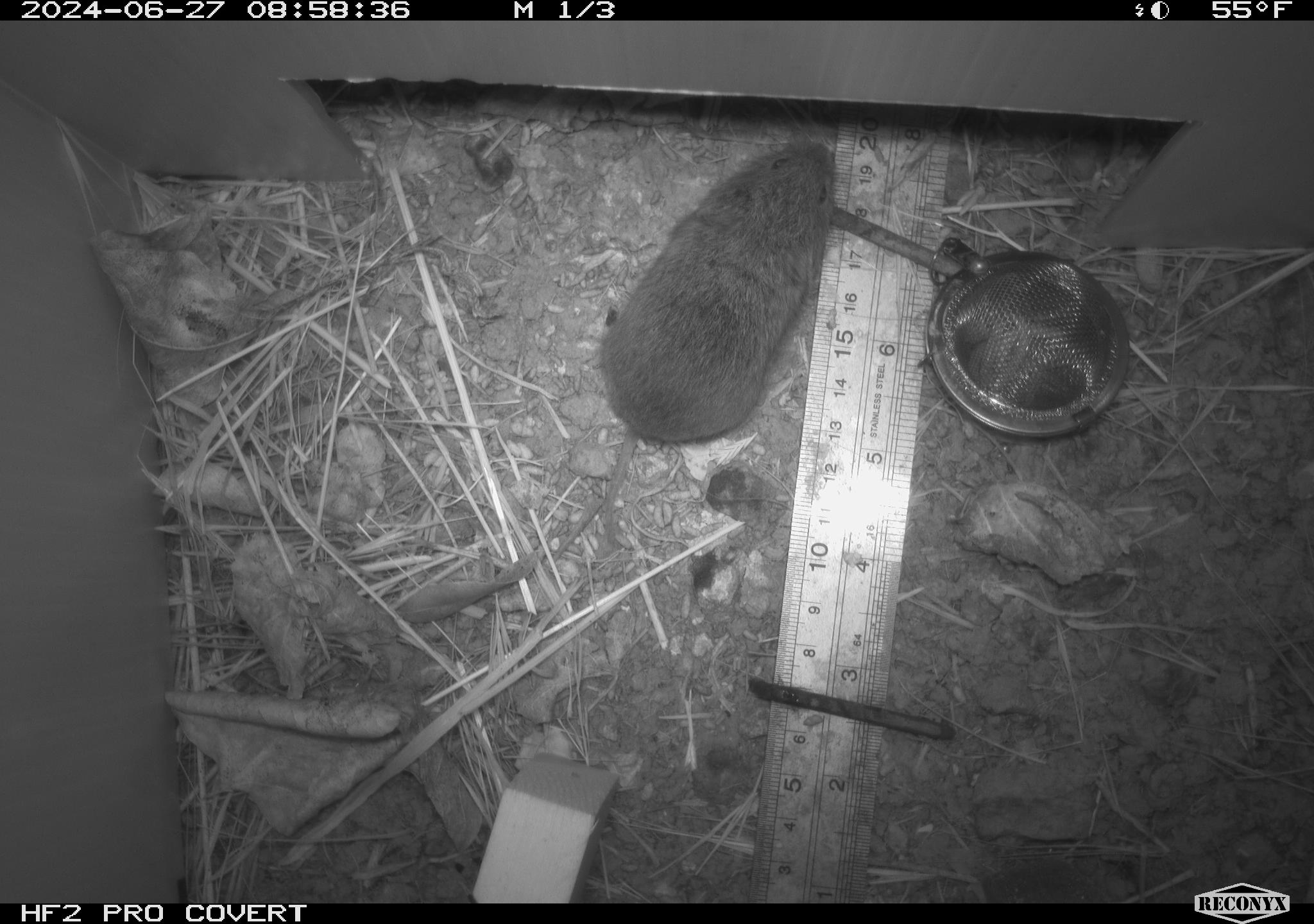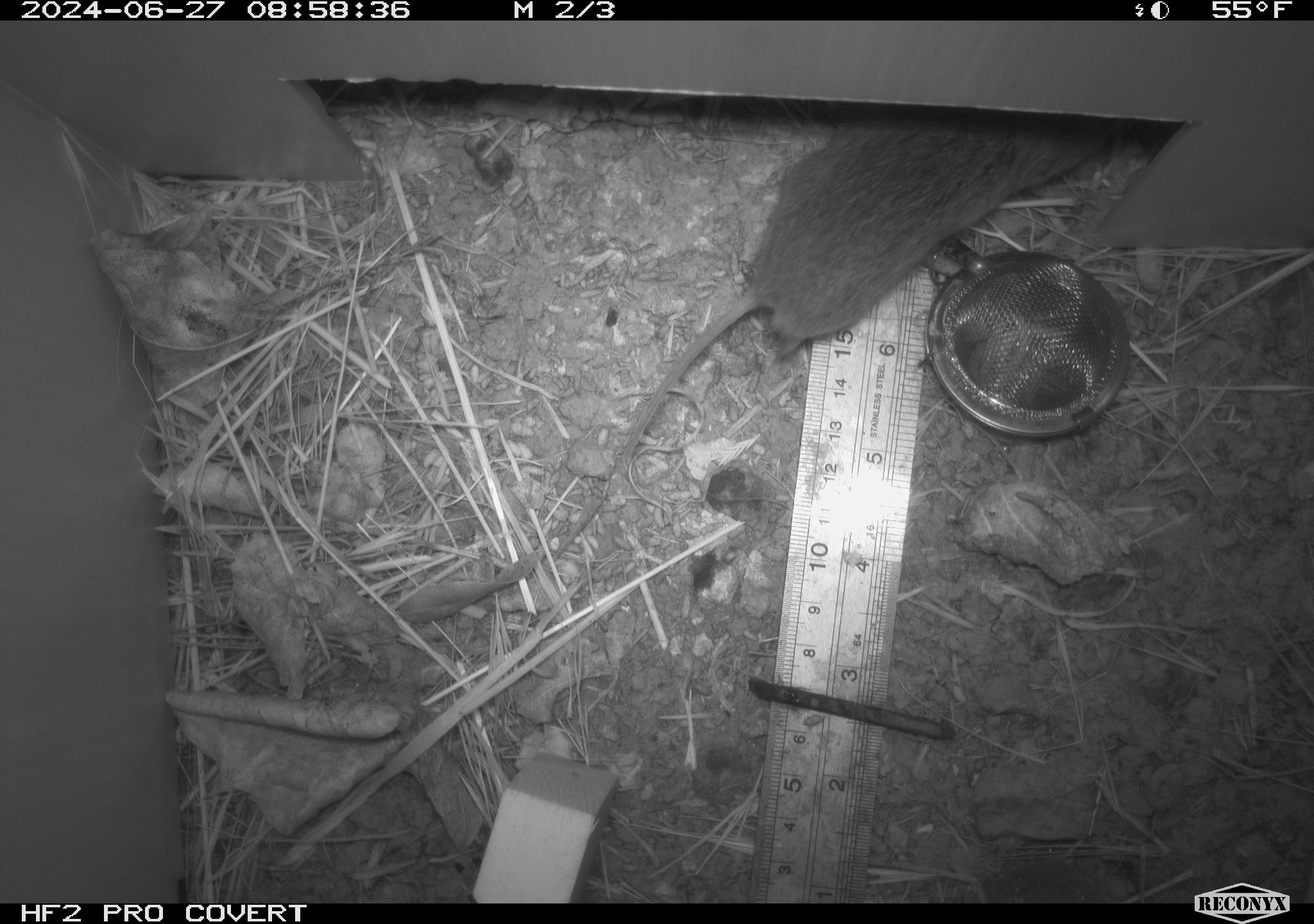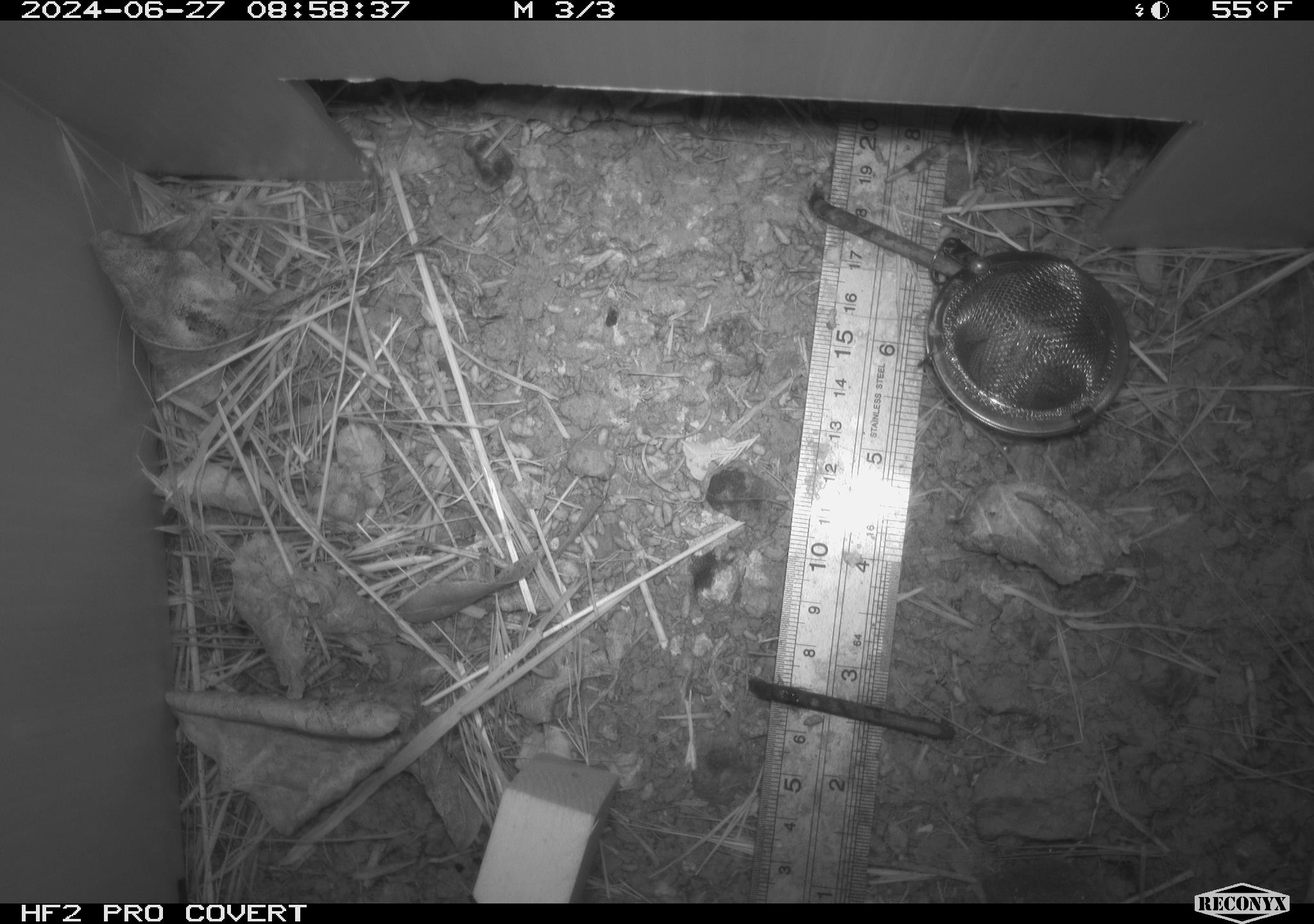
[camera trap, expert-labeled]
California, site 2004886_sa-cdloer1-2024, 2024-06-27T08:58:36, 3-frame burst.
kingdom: Animalia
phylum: Chordata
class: Mammalia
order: Rodentia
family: Cricetidae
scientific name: Arvicolinae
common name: voles, lemmings, and muskrats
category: arvicolinae subfamily